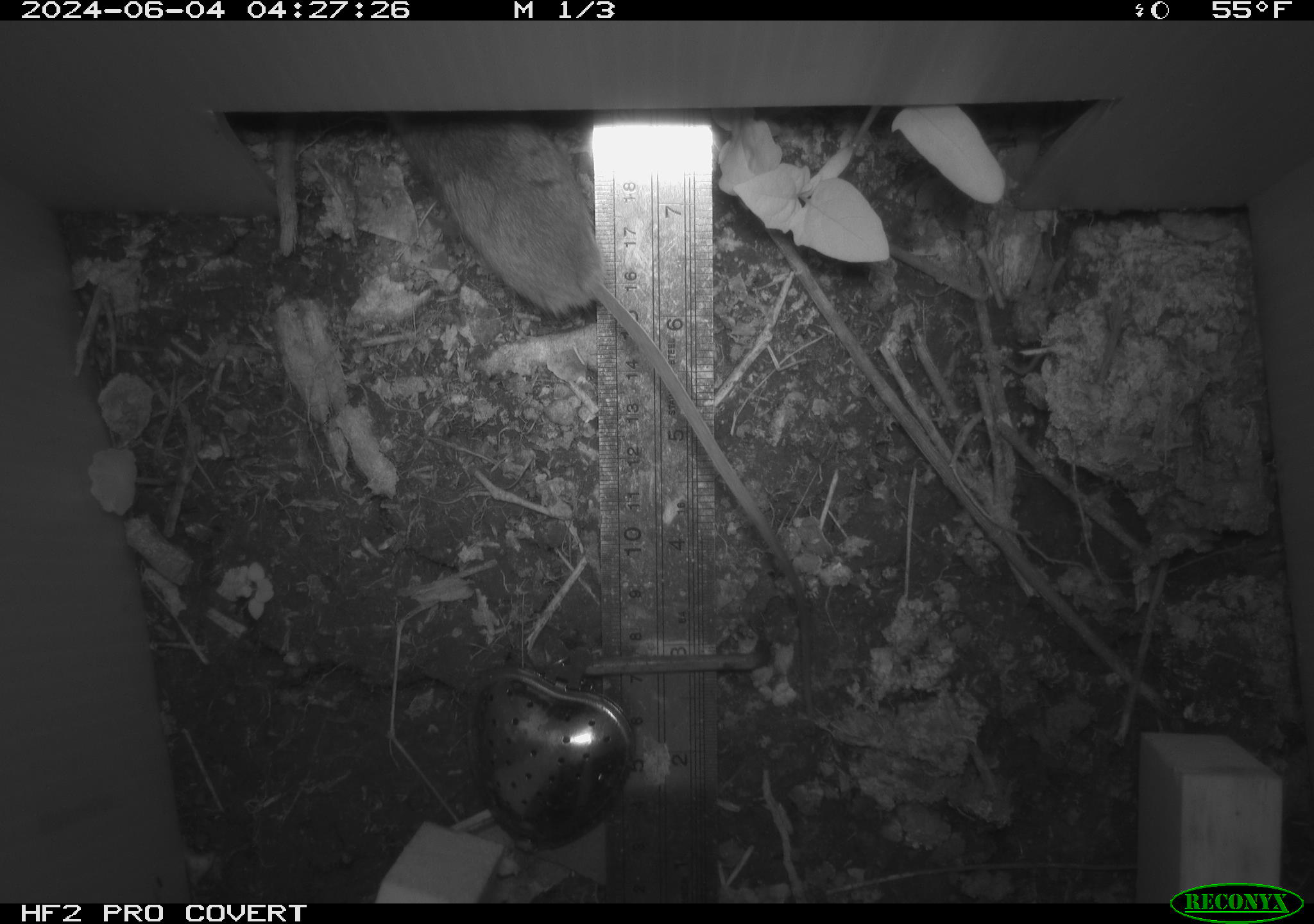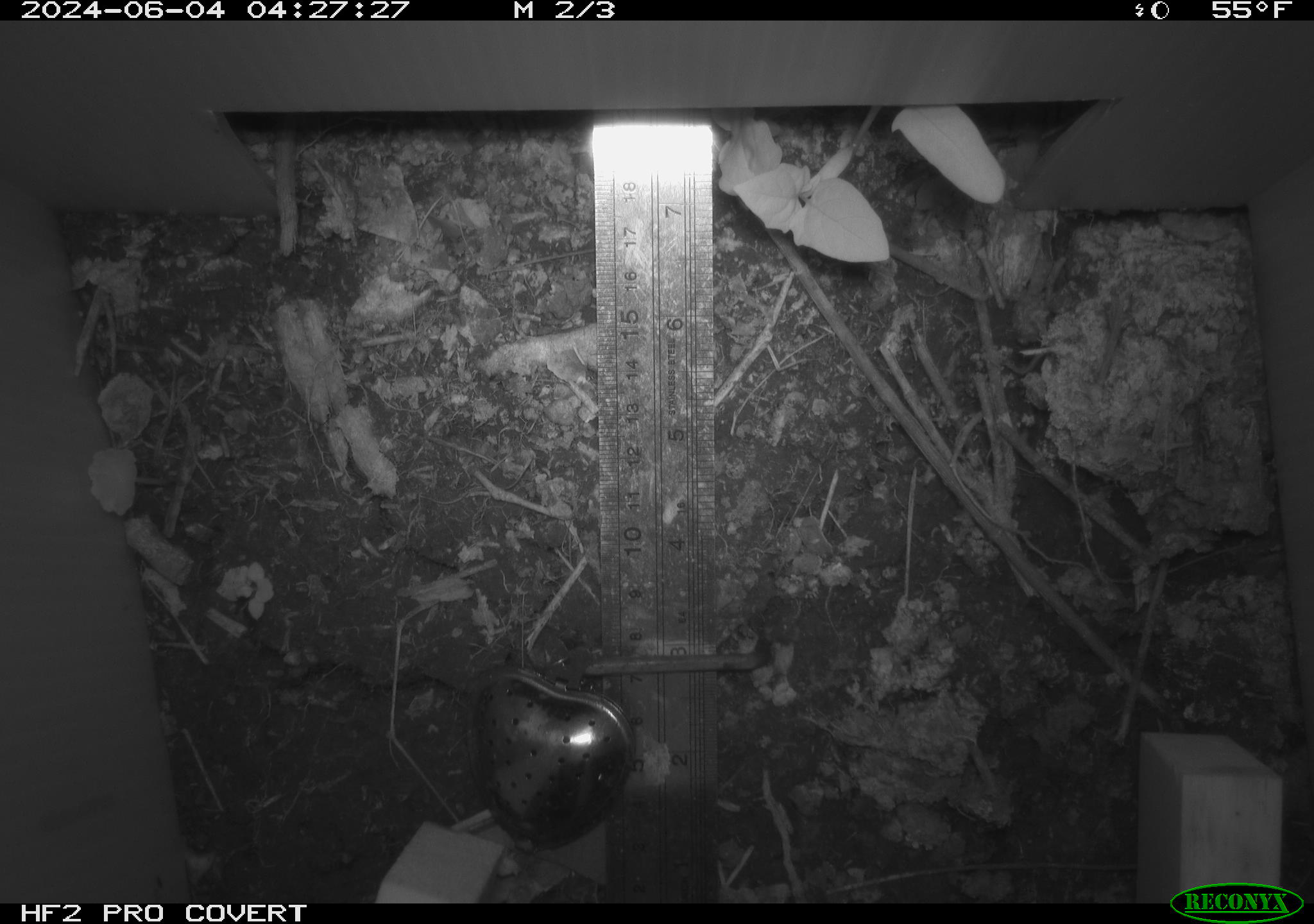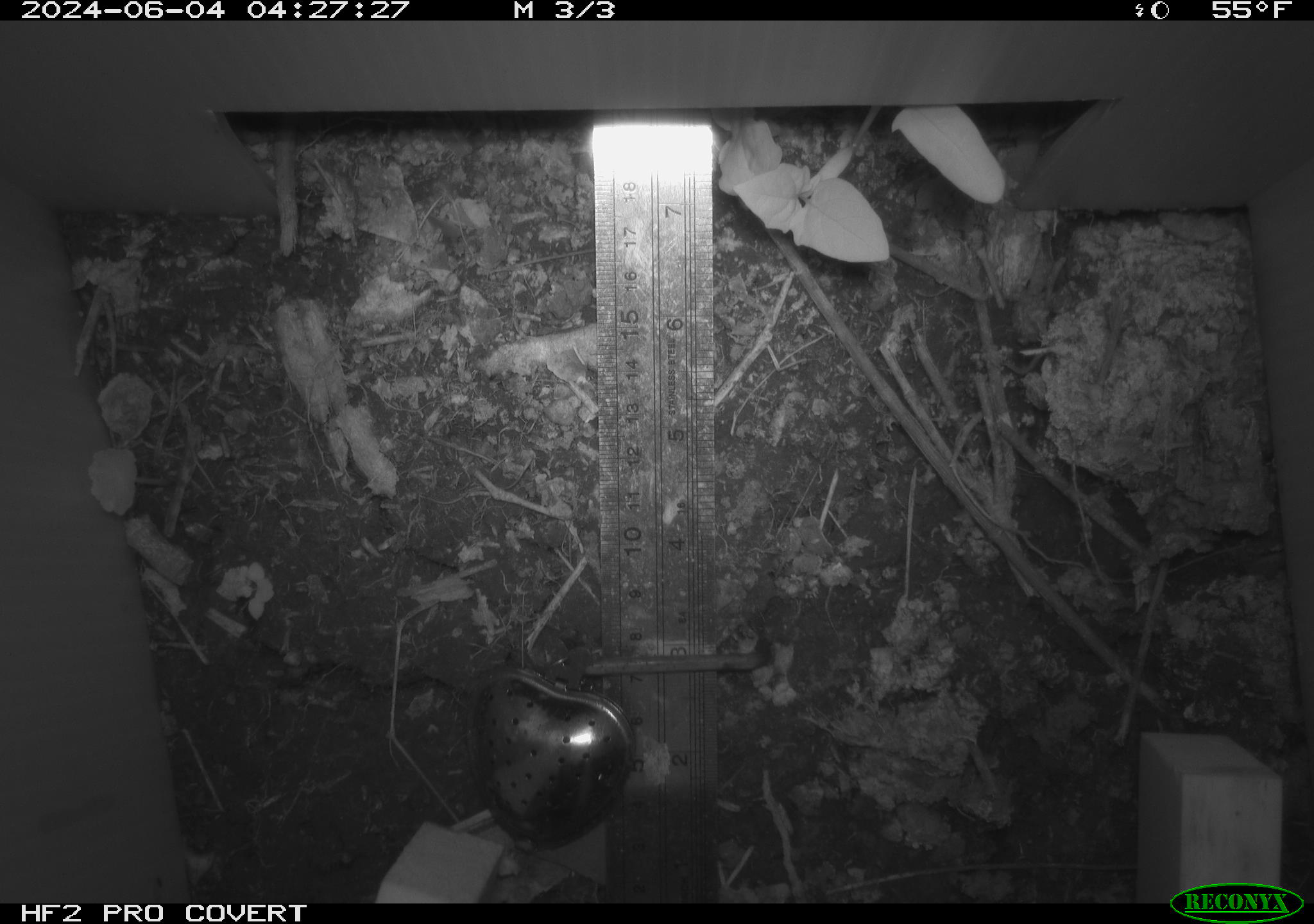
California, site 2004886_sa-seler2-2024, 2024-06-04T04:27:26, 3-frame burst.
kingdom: Animalia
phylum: Chordata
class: Mammalia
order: Rodentia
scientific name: Rodentia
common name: mouse species